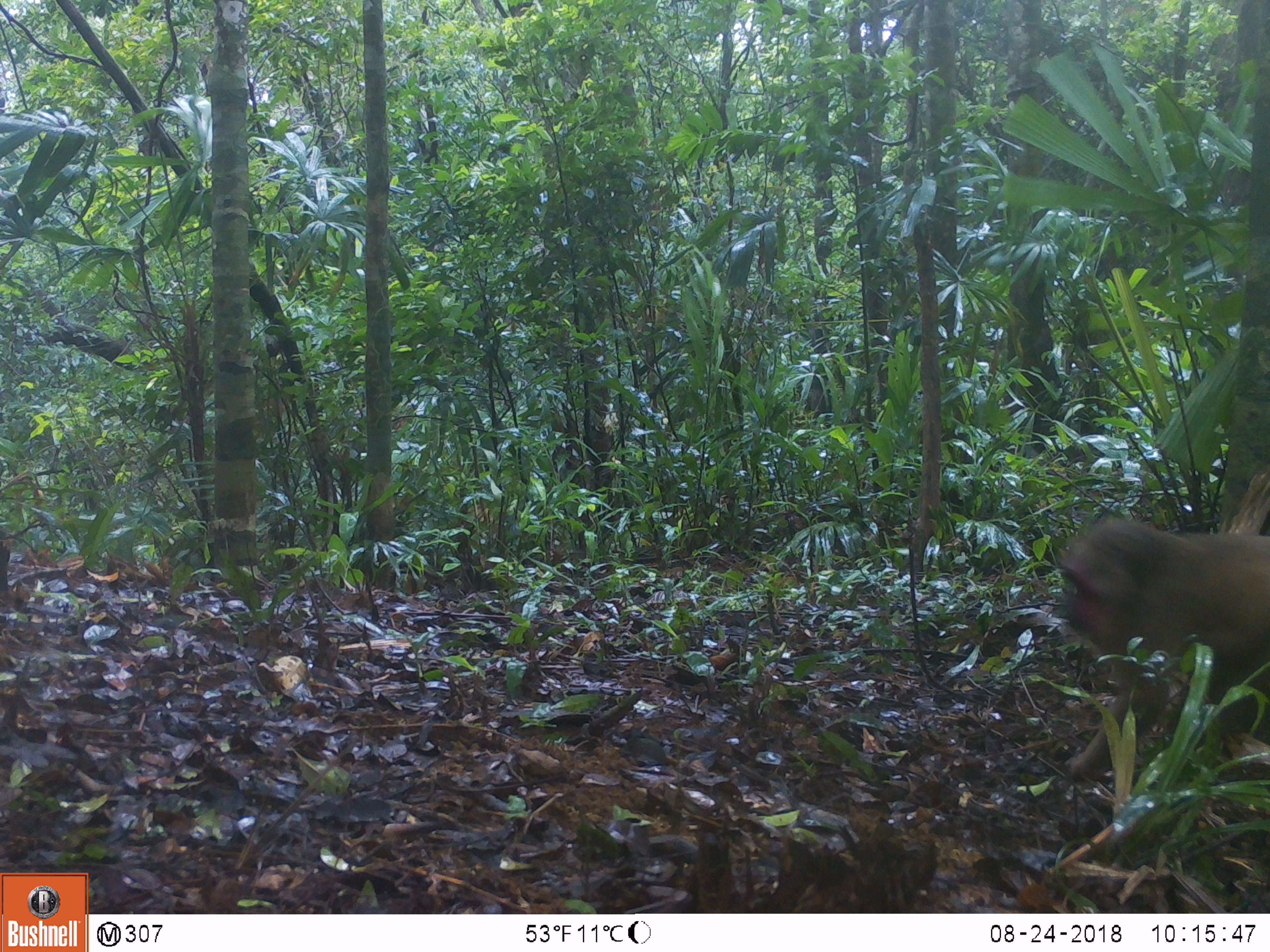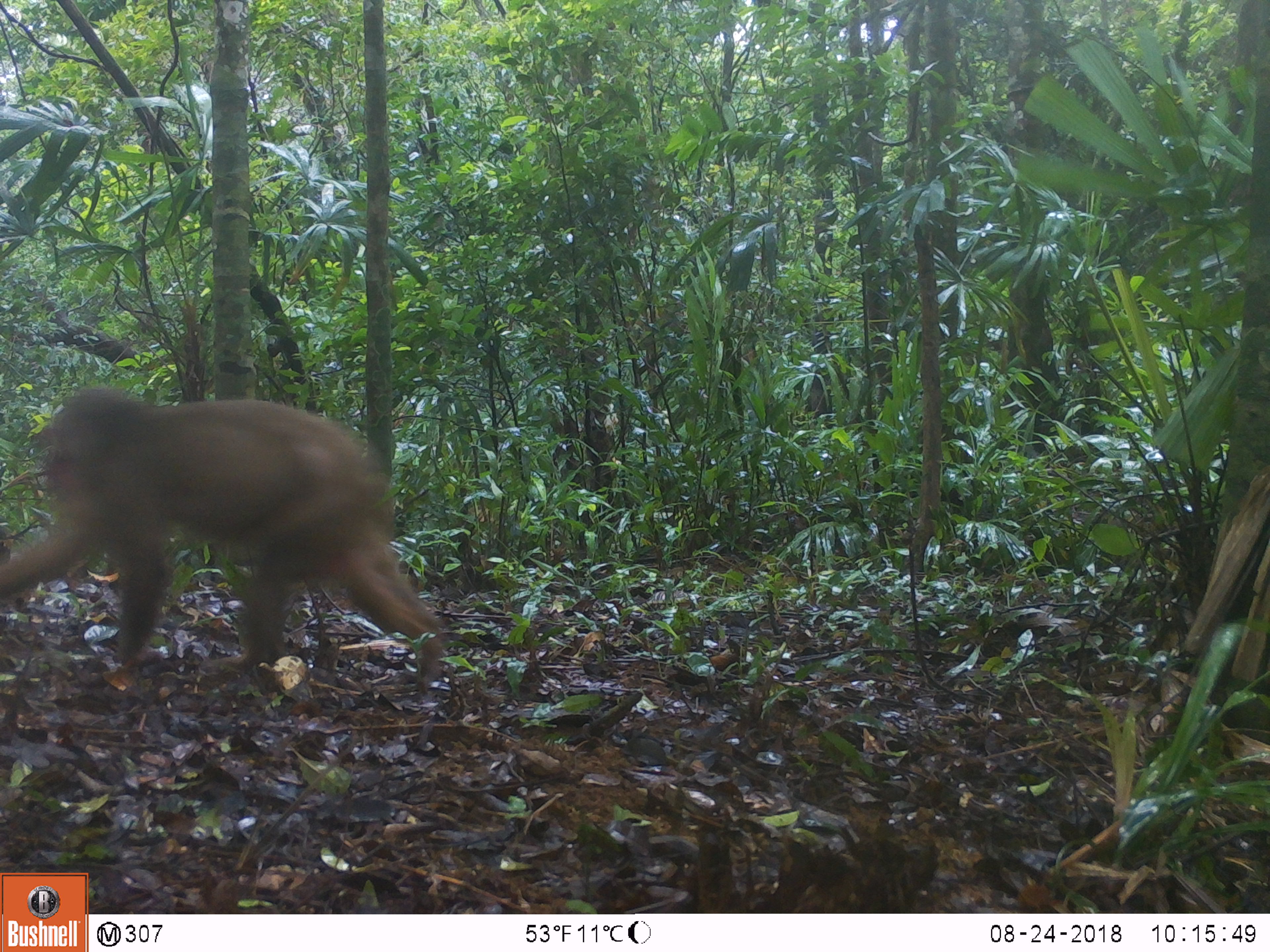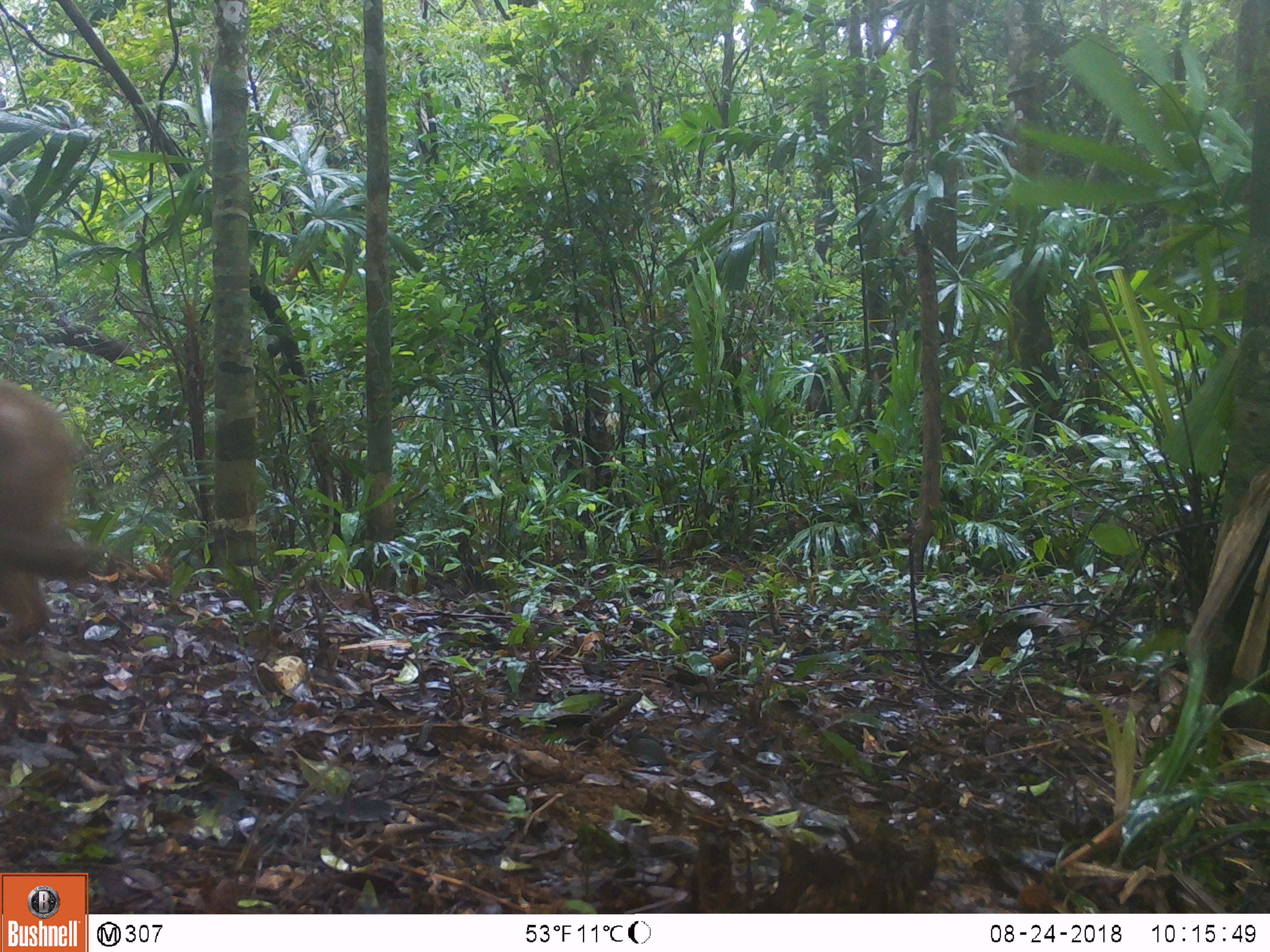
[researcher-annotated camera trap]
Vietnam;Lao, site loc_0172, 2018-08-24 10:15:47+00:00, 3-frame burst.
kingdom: Animalia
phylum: Chordata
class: Mammalia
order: Primates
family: Cercopithecidae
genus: Macaca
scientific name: Macaca arctoides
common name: stump-tailed macaque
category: stump tailed macaque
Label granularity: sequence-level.